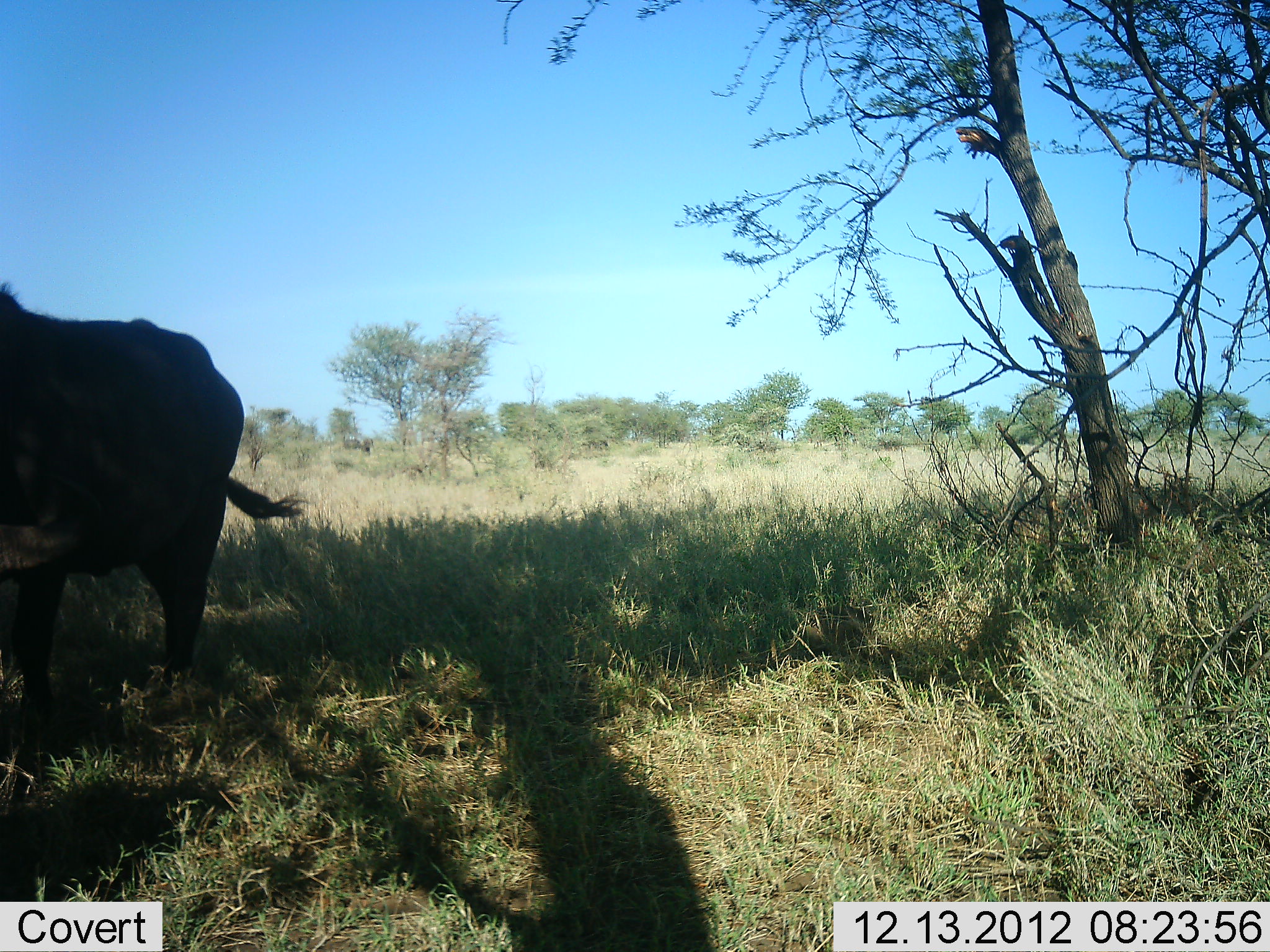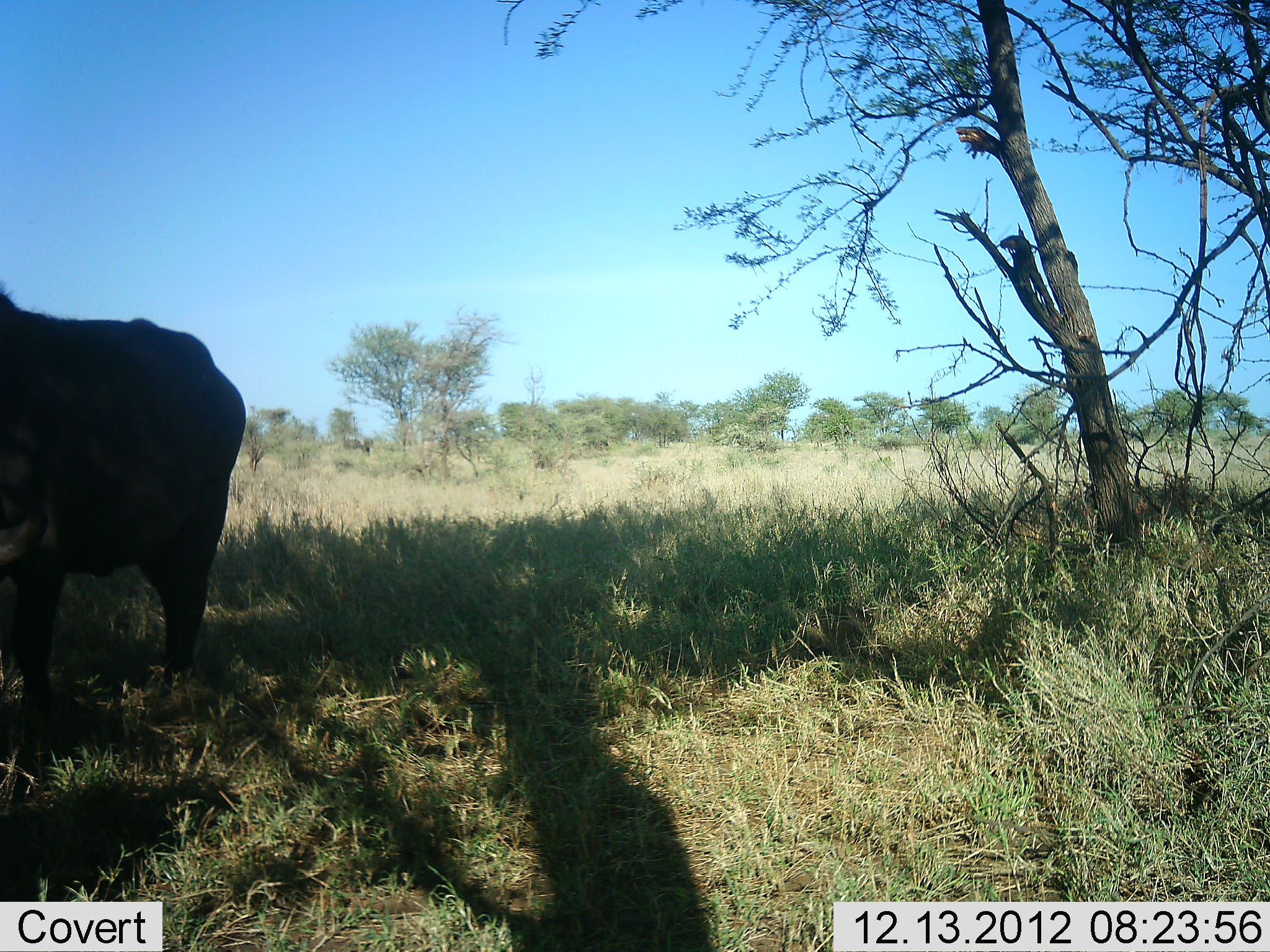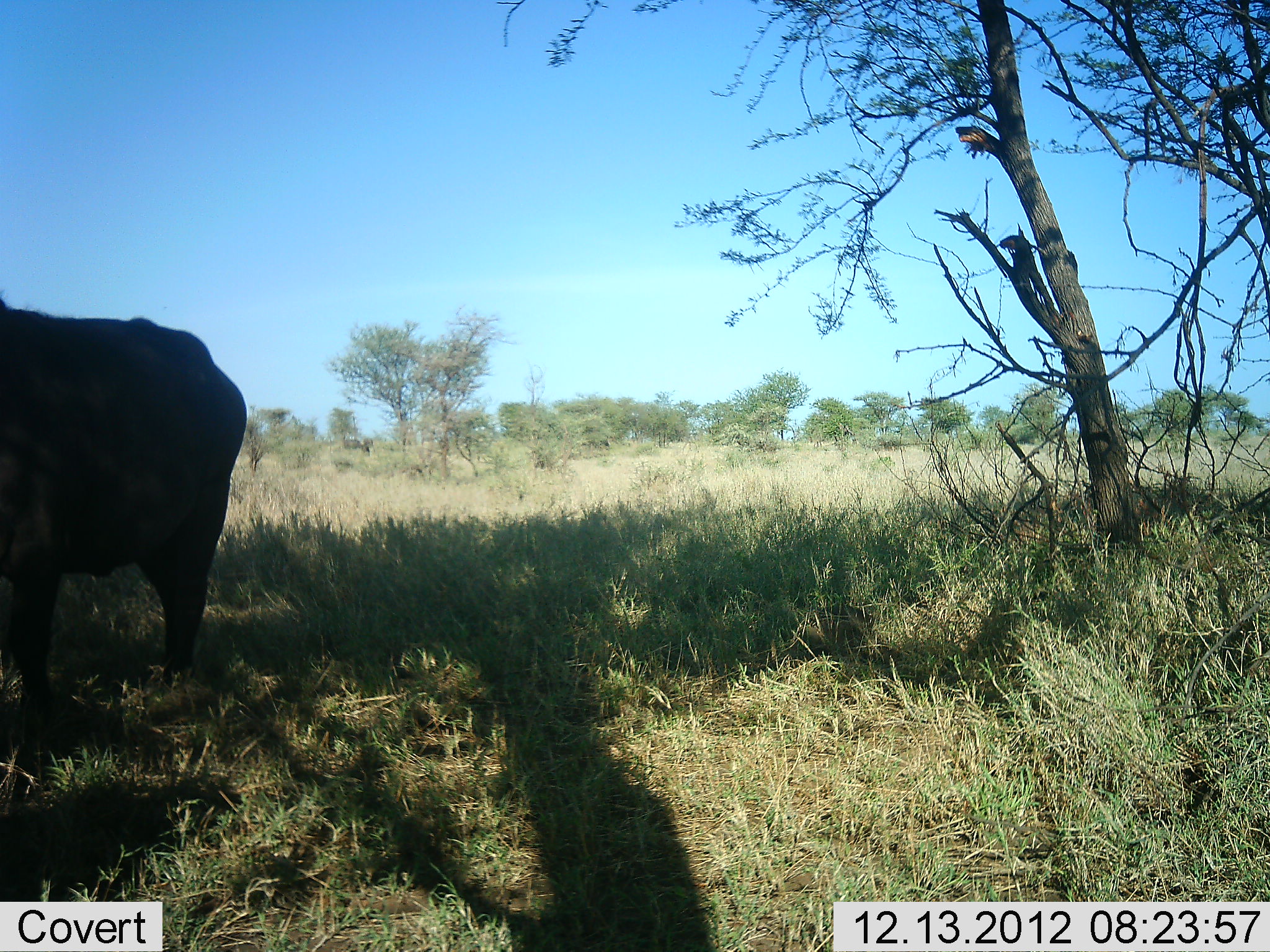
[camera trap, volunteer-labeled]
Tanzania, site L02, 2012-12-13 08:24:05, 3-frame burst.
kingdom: Animalia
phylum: Chordata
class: Mammalia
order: Artiodactyla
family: Bovidae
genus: Syncerus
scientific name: Syncerus caffer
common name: cape buffalo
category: buffalo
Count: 1.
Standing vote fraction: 83%.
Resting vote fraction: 0%.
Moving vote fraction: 0%.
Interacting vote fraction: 0%.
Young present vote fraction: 0%.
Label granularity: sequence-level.